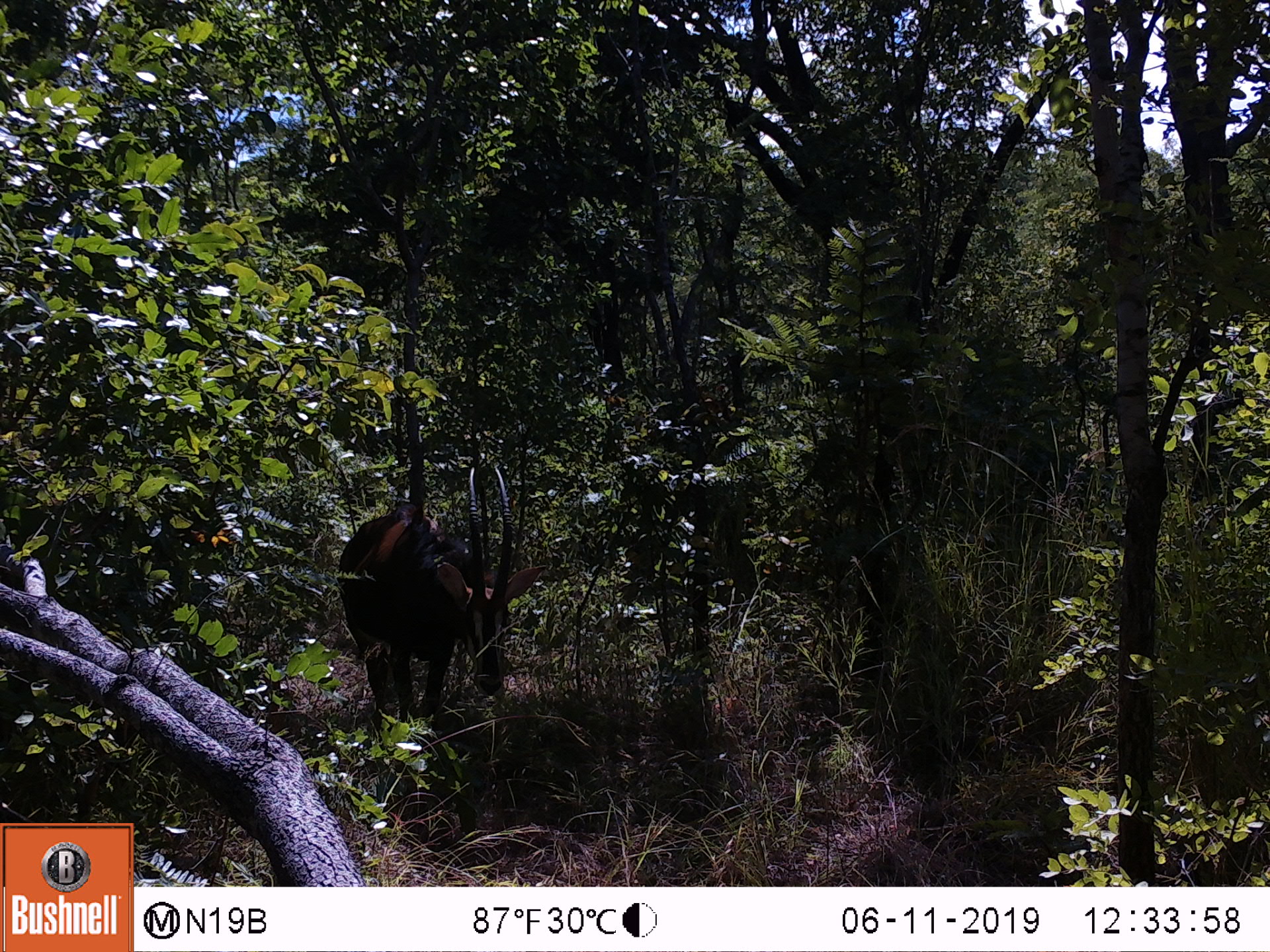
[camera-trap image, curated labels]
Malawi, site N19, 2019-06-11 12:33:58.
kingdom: Animalia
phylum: Chordata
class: Mammalia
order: Artiodactyla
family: Bovidae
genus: Hippotragus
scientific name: Hippotragus niger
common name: sable antelope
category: sable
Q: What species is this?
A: Sable (sable antelope) (Hippotragus niger).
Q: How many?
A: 1.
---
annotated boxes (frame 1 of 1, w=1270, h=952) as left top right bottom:
sable: 329 442 535 760